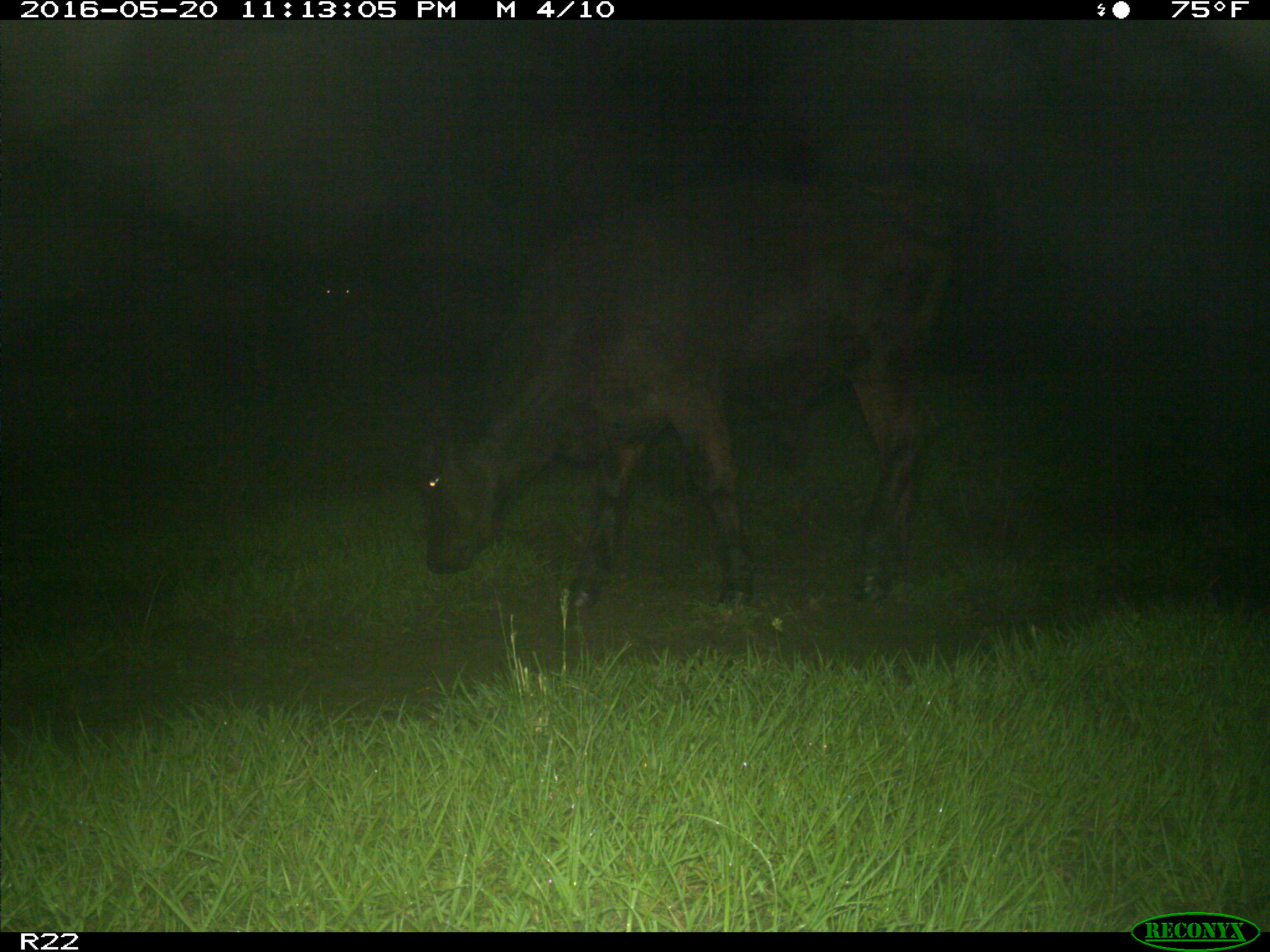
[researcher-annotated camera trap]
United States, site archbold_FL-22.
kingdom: Animalia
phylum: Chordata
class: Mammalia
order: Artiodactyla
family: Bovidae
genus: Bos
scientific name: Bos taurus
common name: domestic cow